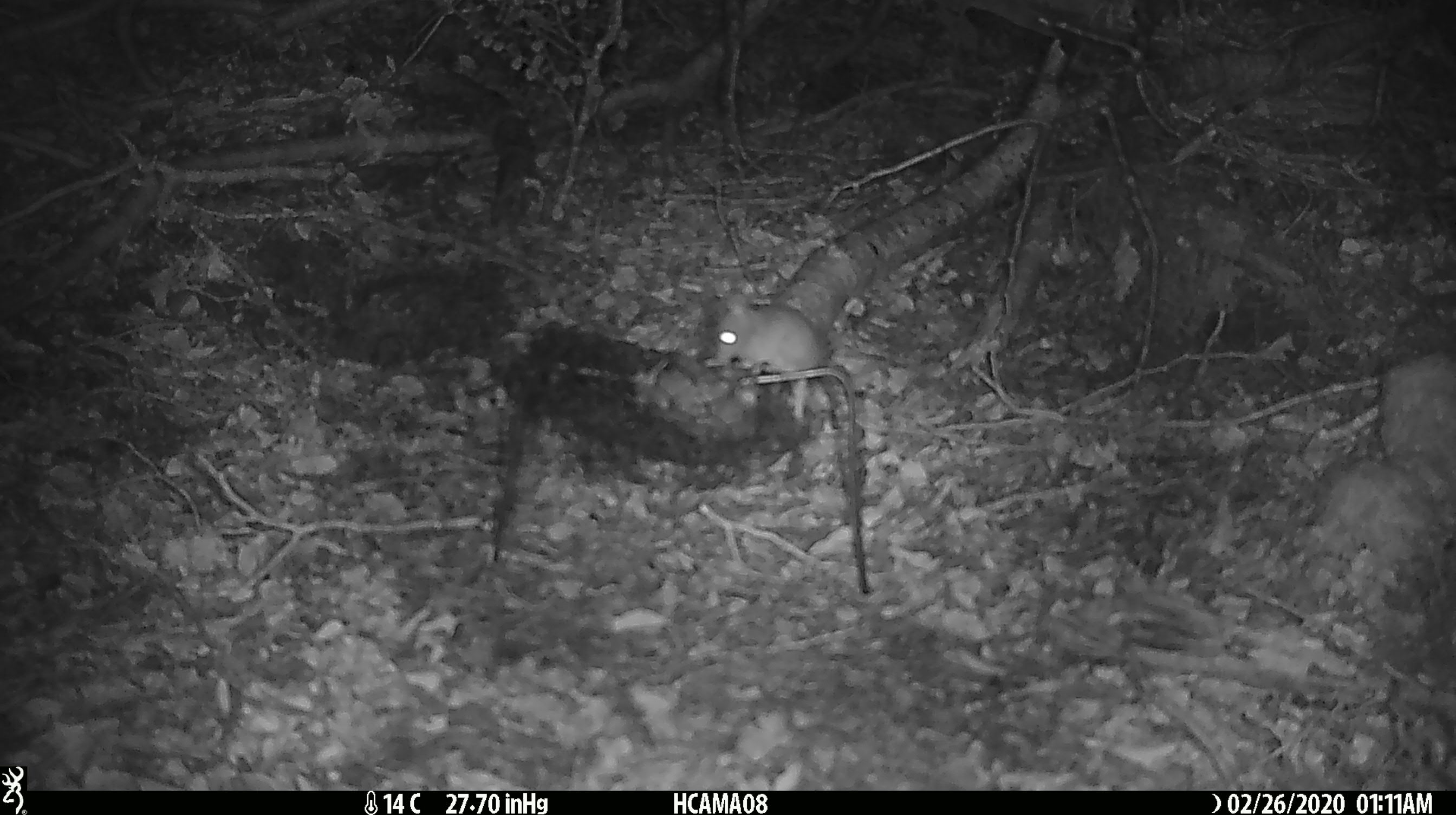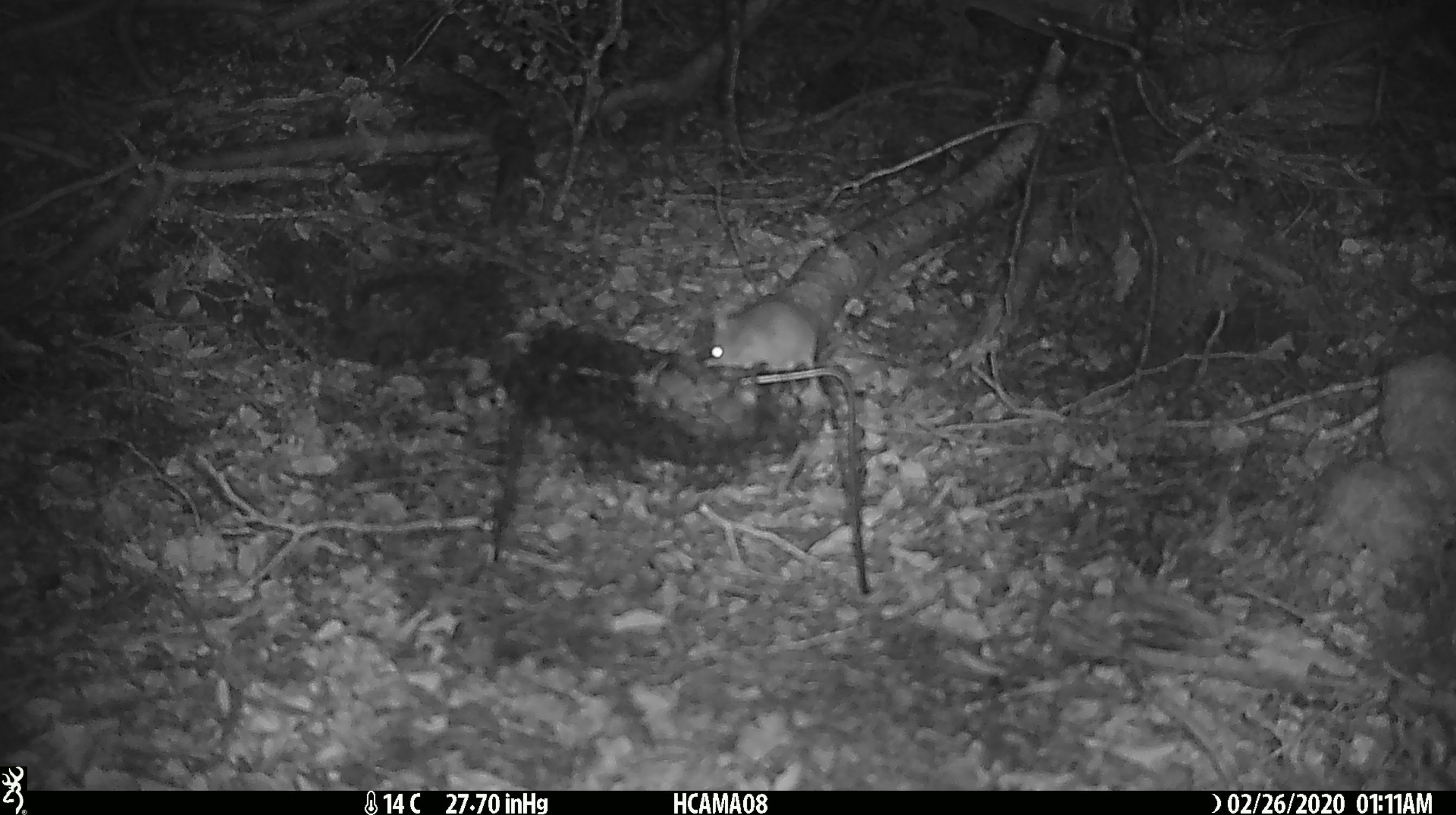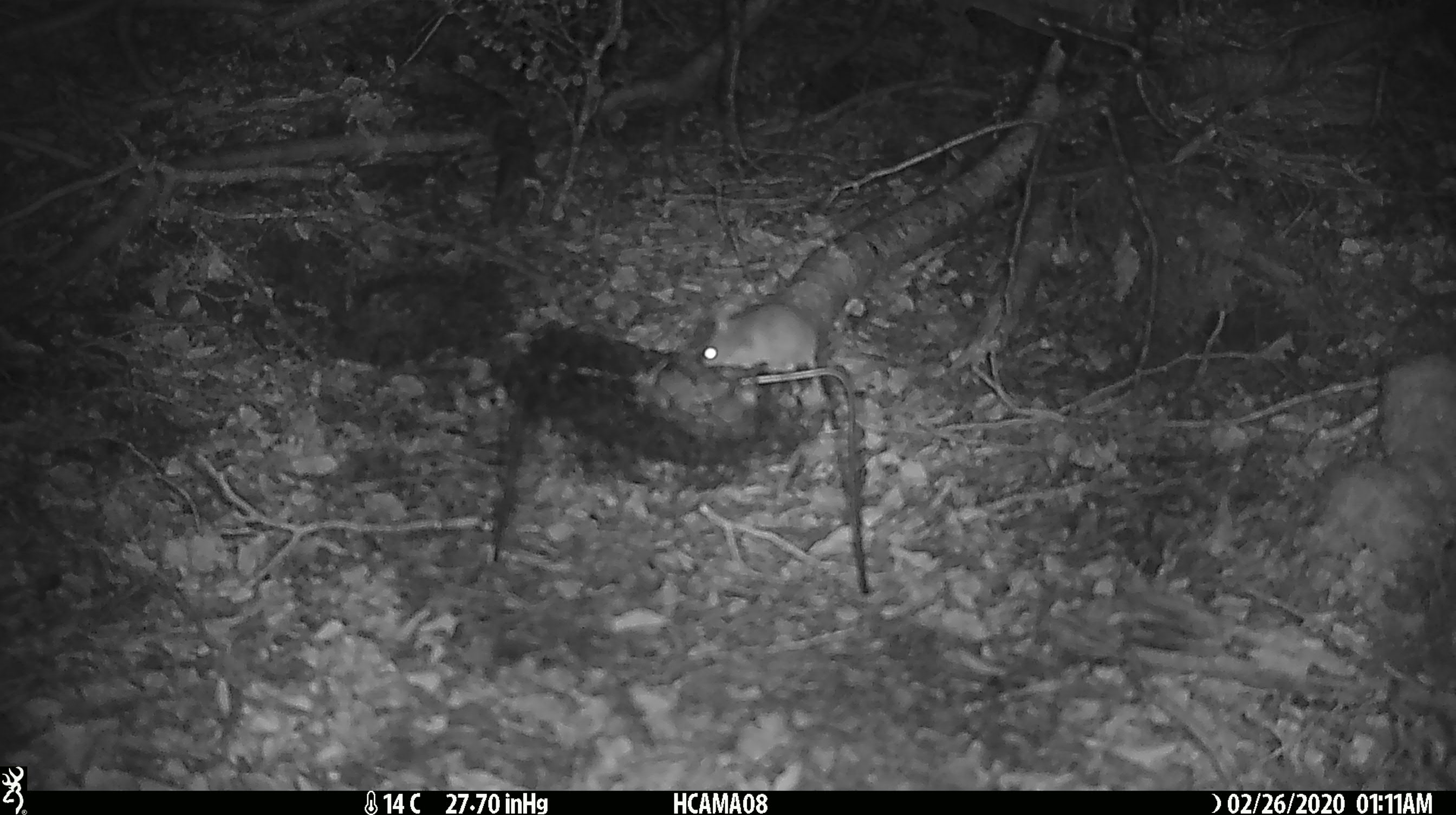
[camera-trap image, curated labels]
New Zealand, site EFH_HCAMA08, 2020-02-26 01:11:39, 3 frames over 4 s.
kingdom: Animalia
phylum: Chordata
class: Mammalia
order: Rodentia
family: Muridae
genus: Mus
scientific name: Mus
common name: mouse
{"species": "mouse (Mus)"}